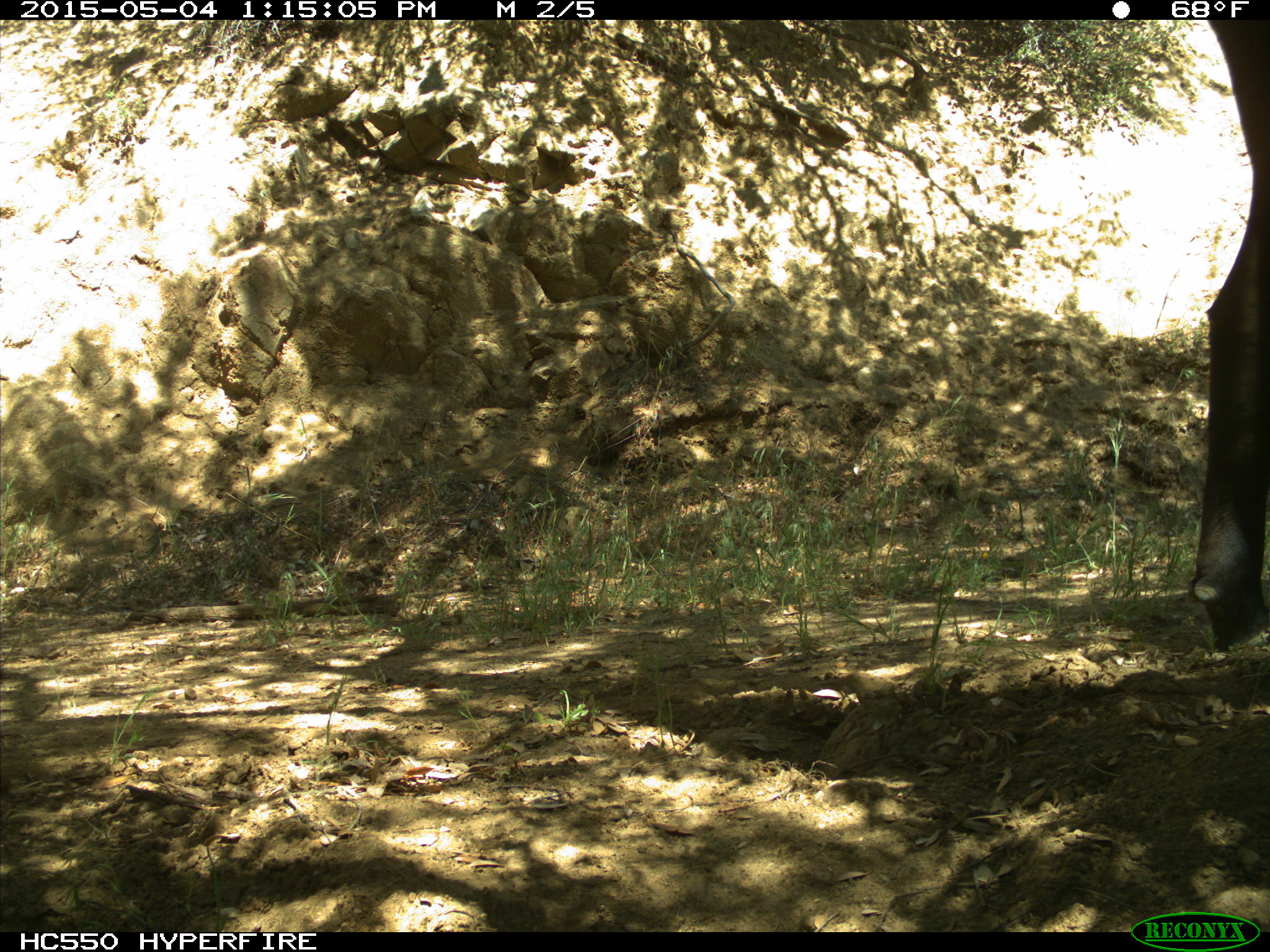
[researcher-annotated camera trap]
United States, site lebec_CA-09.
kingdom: Animalia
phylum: Chordata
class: Mammalia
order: Artiodactyla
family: Bovidae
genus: Bos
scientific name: Bos taurus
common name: domestic cow